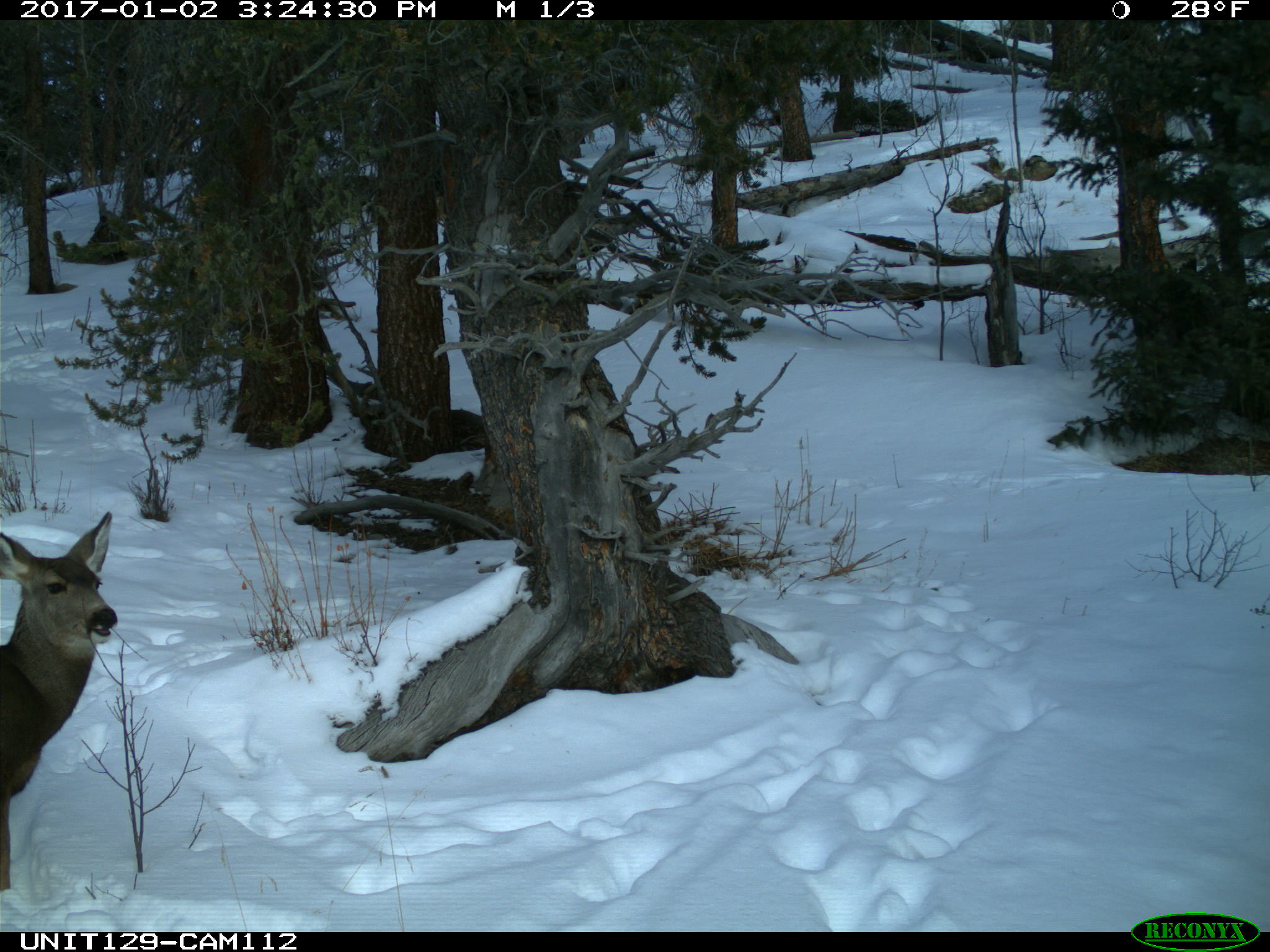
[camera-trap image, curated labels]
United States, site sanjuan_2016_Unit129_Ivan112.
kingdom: Animalia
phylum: Chordata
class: Mammalia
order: Artiodactyla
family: Cervidae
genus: Odocoileus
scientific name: Odocoileus hemionus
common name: mule deer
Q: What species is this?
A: Odocoileus hemionus (mule deer).